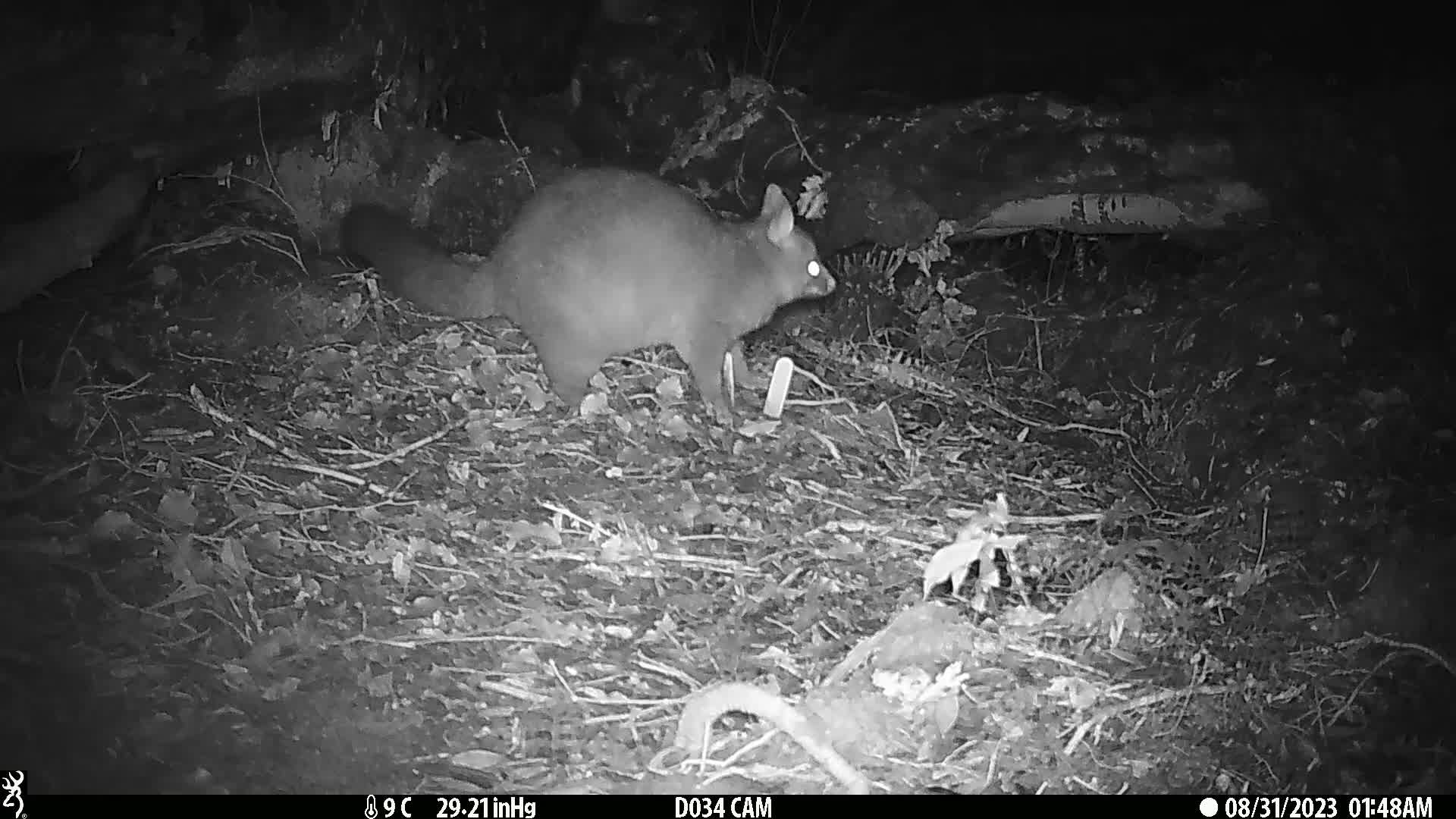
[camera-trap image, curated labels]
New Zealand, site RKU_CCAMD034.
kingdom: Animalia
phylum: Chordata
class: Mammalia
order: Diprotodontia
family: Phalangeridae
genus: Trichosurus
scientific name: Trichosurus vulpecula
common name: common brushtail possum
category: possum